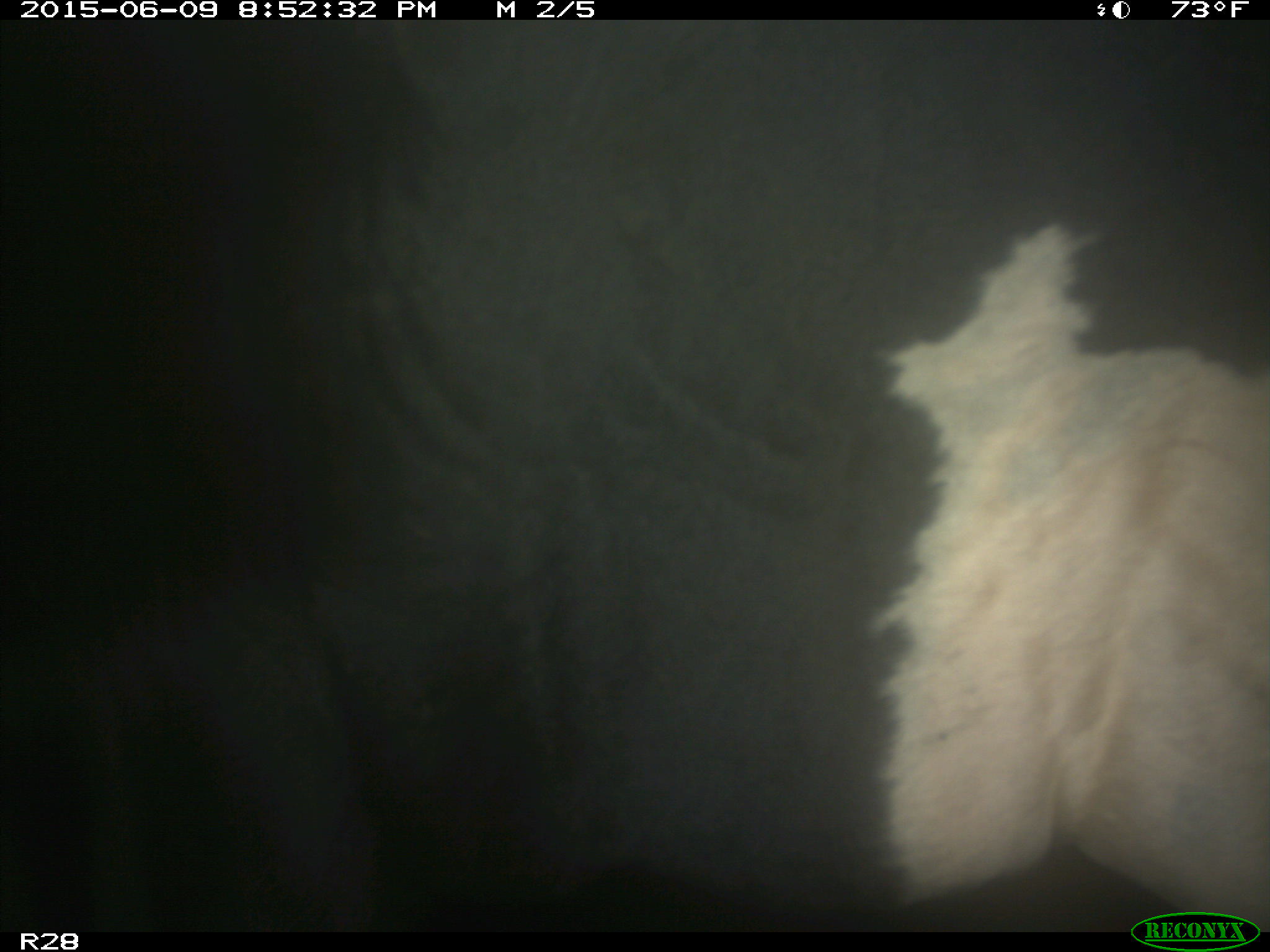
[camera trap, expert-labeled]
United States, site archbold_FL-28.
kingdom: Animalia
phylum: Chordata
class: Mammalia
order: Artiodactyla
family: Bovidae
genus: Bos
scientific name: Bos taurus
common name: domestic cow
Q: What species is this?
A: Bos taurus (domestic cow).